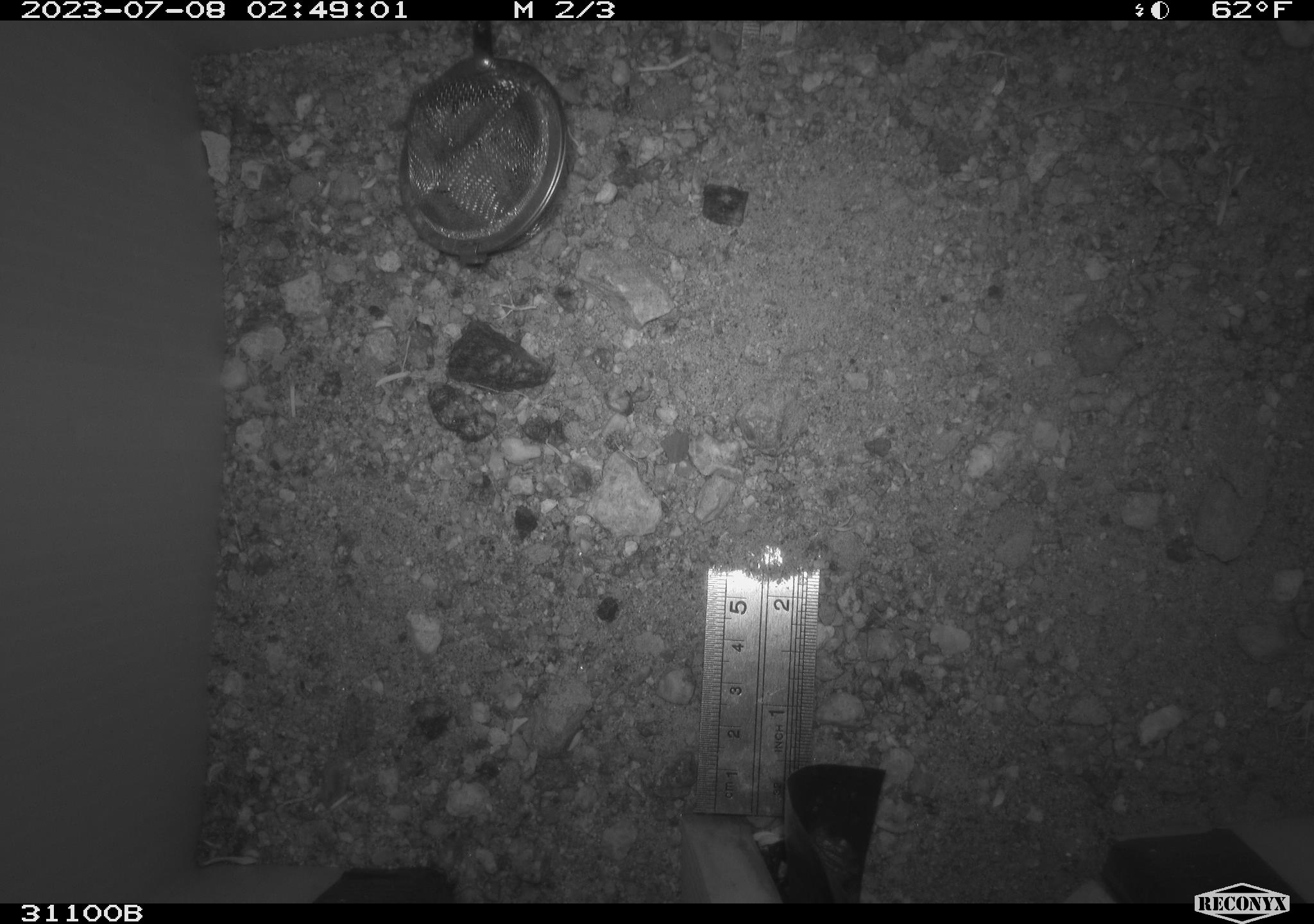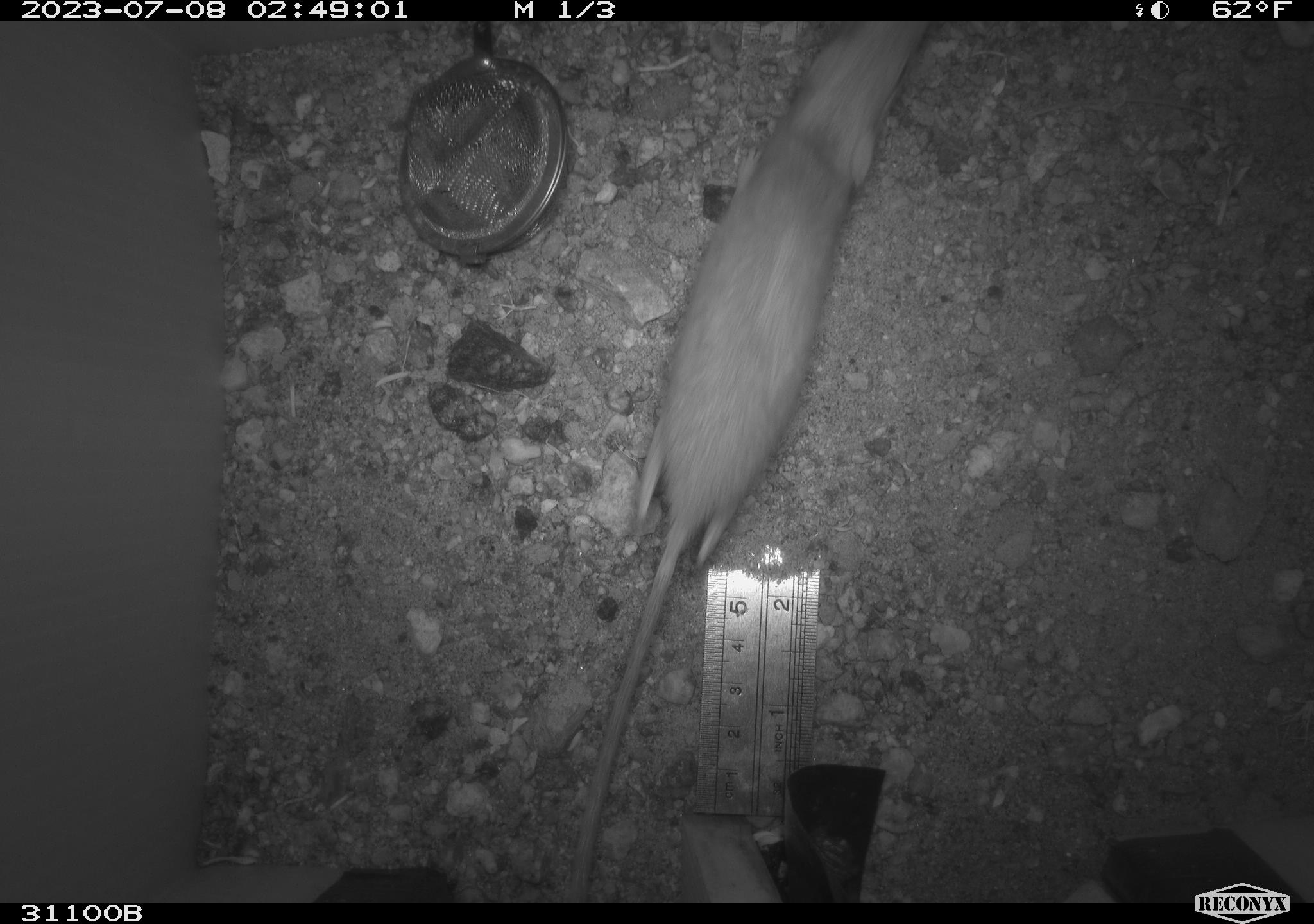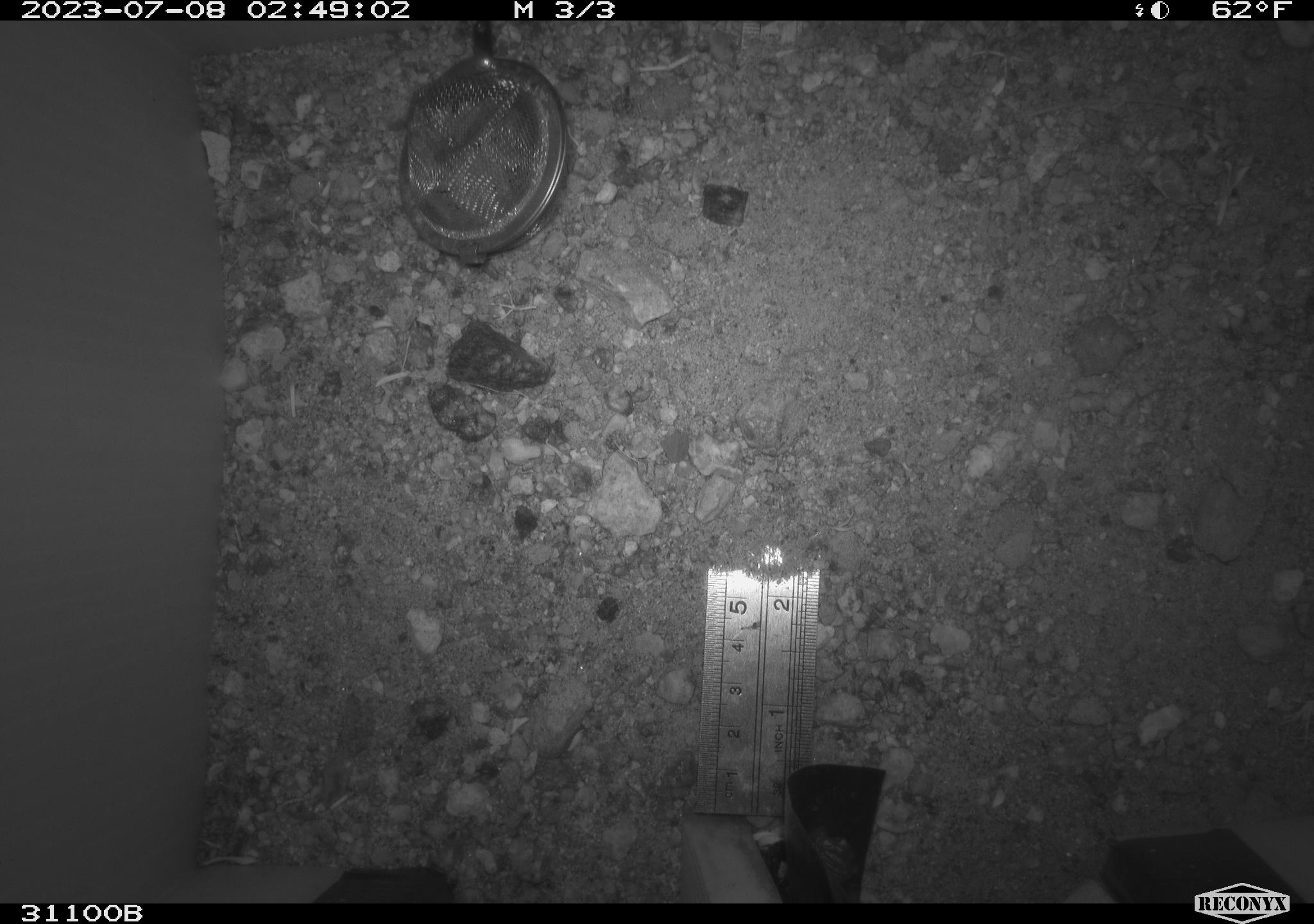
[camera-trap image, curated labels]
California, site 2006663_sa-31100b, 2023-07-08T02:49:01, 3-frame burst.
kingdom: Animalia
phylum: Chordata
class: Mammalia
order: Rodentia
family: Heteromyidae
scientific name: Heteromyidae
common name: kangaroo rats and pocket mice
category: heteromyidae family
Heteromyidae family (kangaroo rats and pocket mice) (Heteromyidae).